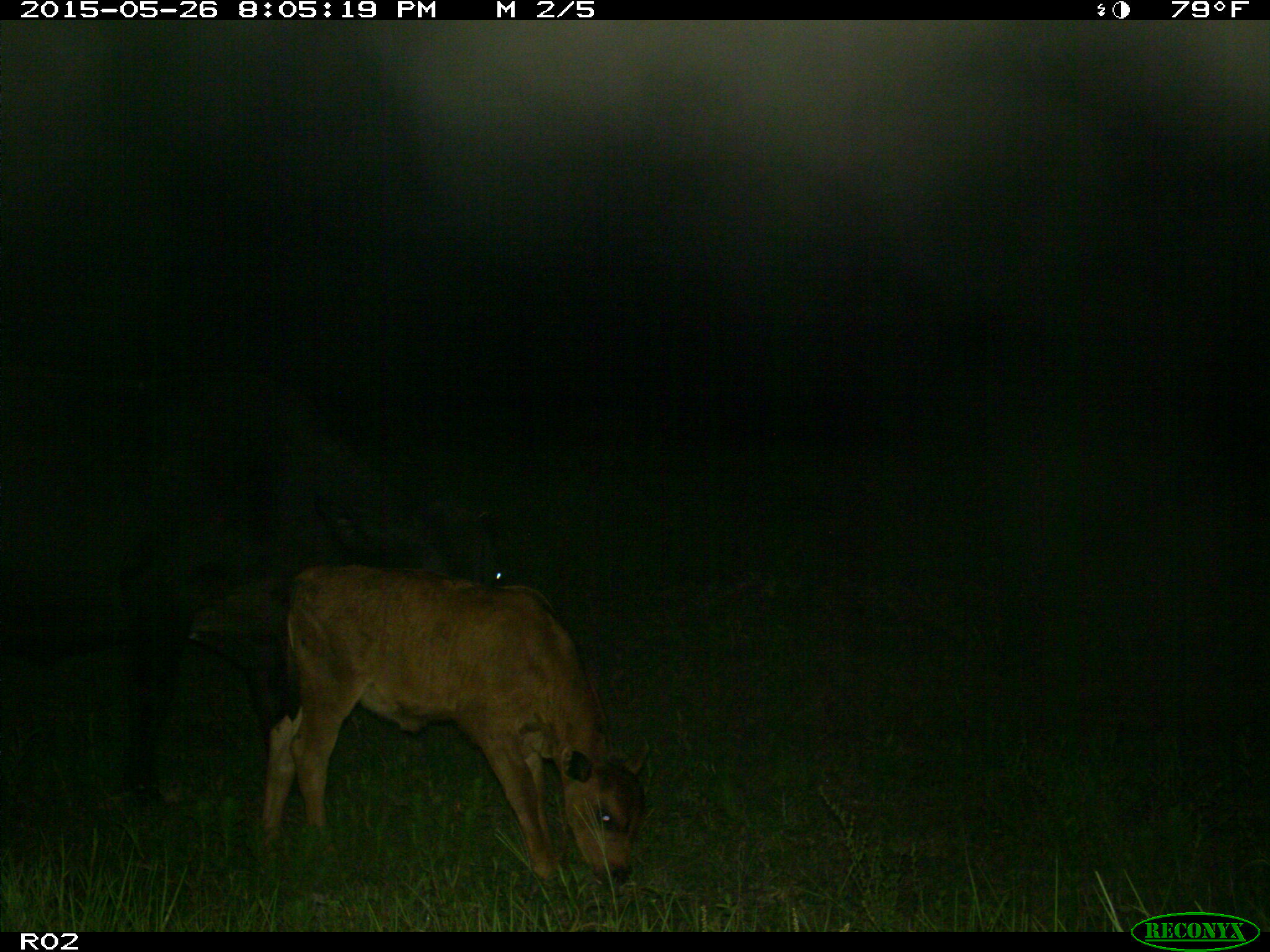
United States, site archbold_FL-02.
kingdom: Animalia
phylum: Chordata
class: Mammalia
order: Artiodactyla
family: Bovidae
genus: Bos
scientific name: Bos taurus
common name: domestic cow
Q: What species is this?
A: Bos taurus (domestic cow).